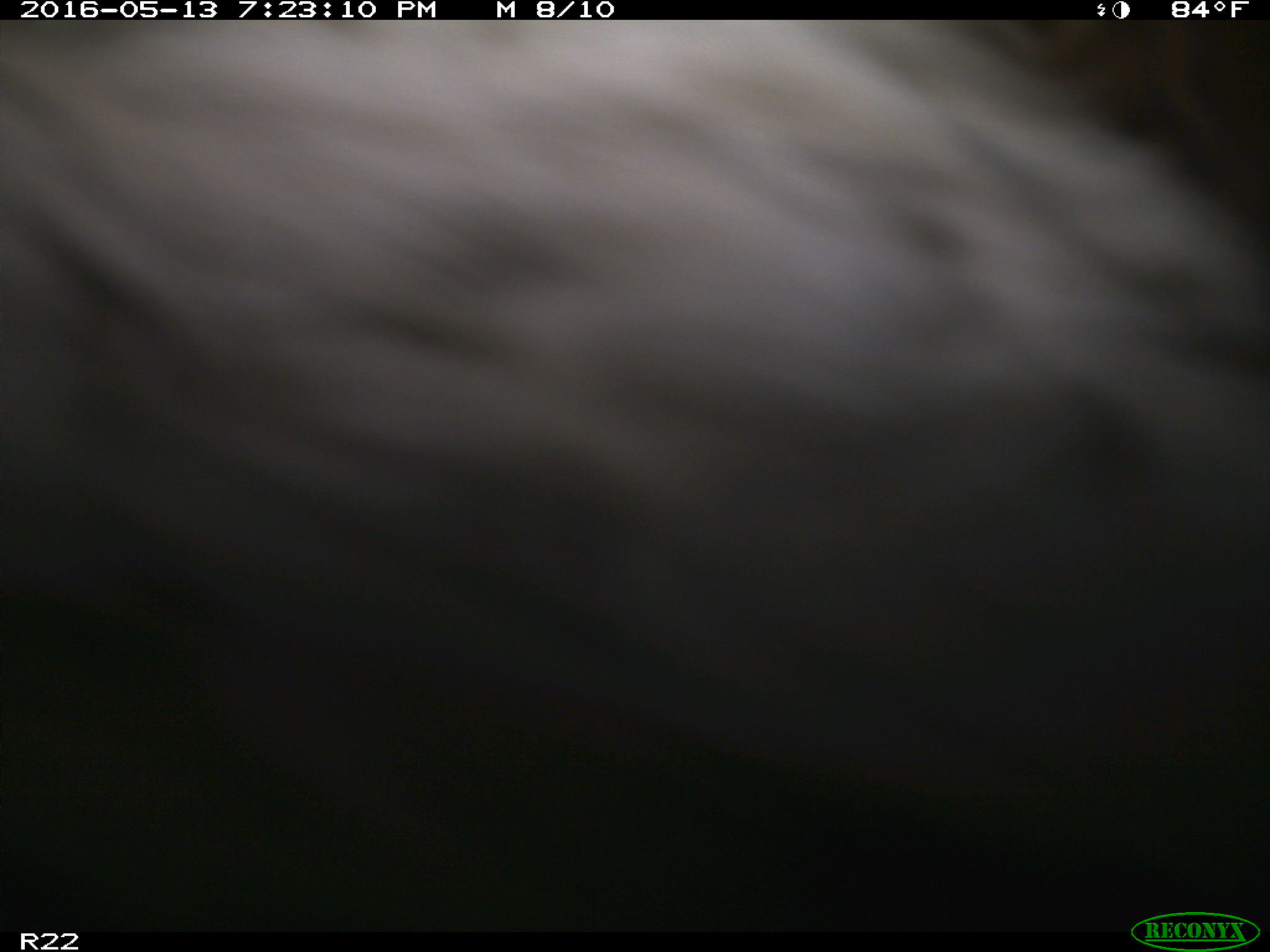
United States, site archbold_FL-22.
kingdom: Animalia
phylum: Chordata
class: Mammalia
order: Artiodactyla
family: Bovidae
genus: Bos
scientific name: Bos taurus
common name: domestic cow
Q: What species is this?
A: Bos taurus (domestic cow).